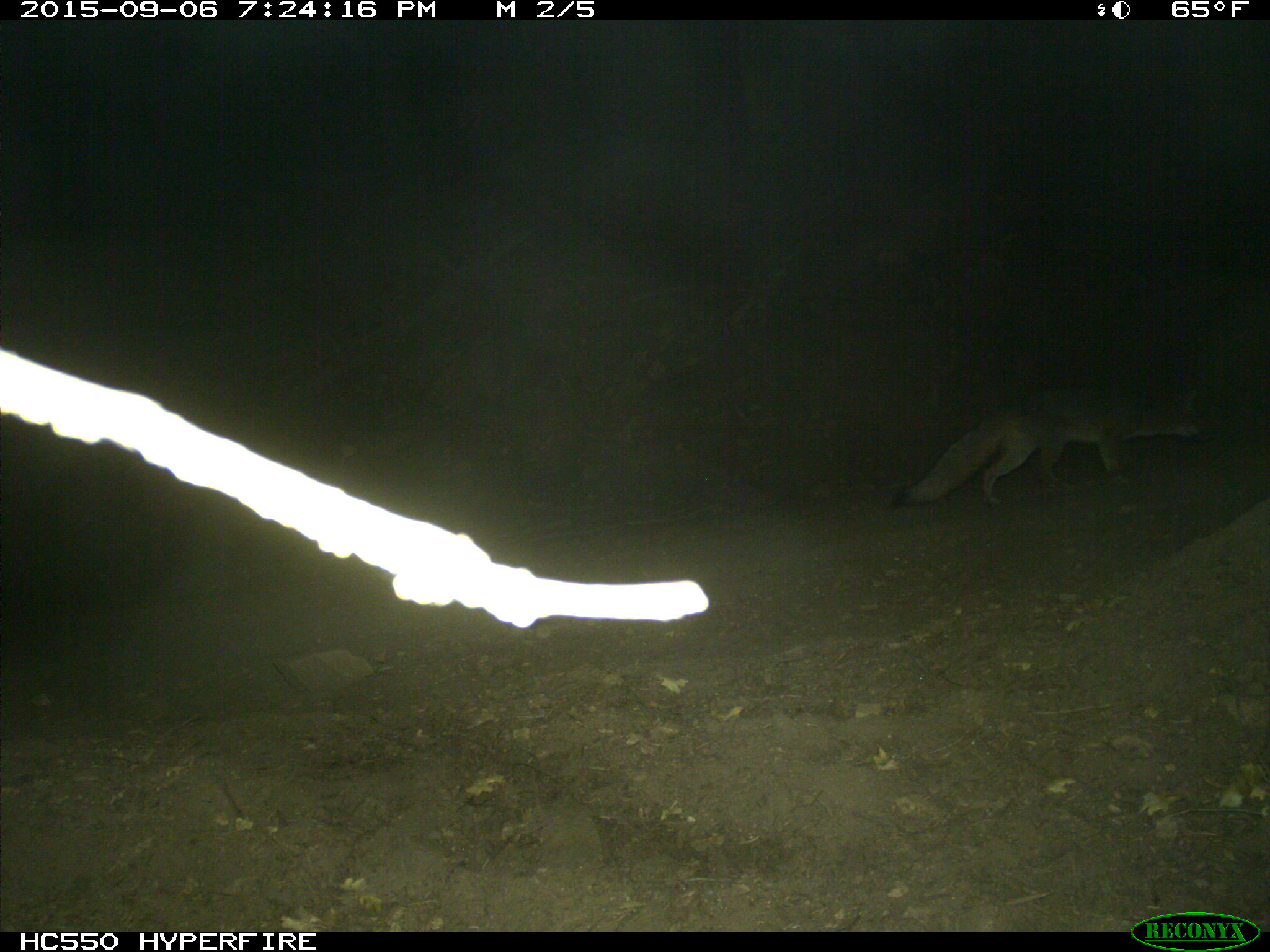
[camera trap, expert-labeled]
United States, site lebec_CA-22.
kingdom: Animalia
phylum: Chordata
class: Mammalia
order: Carnivora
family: Canidae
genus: Urocyon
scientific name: Urocyon cinereoargenteus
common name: gray fox